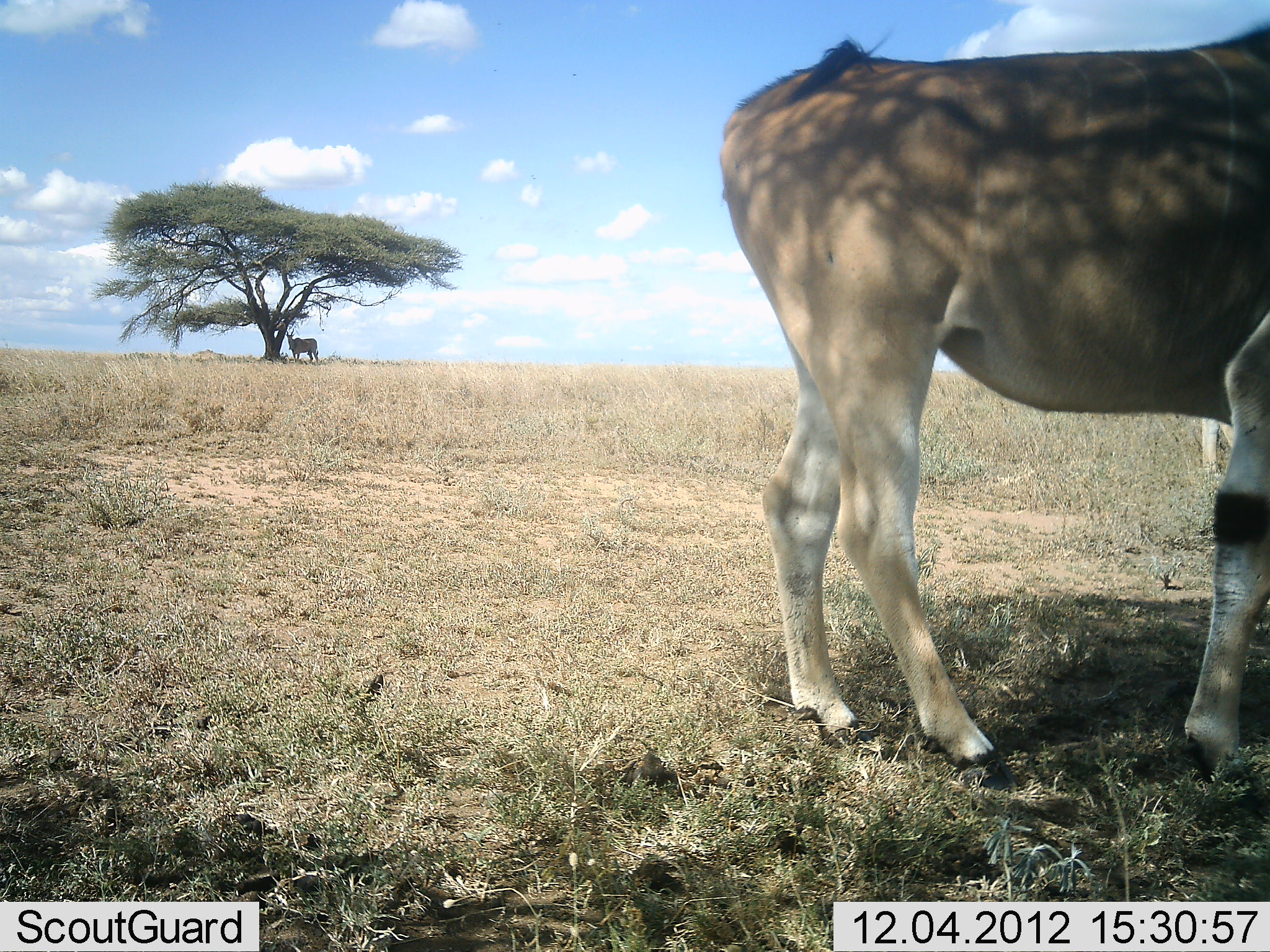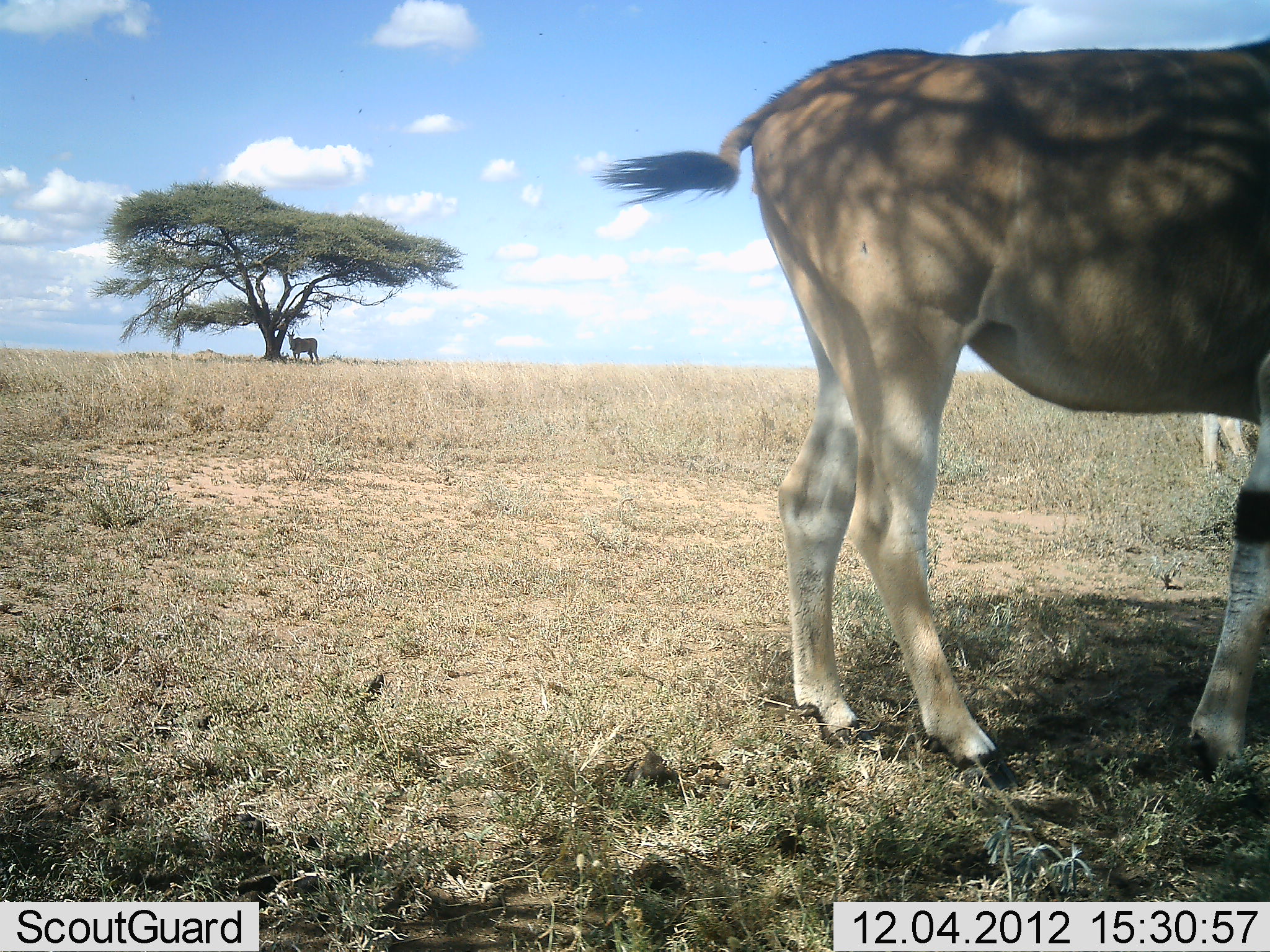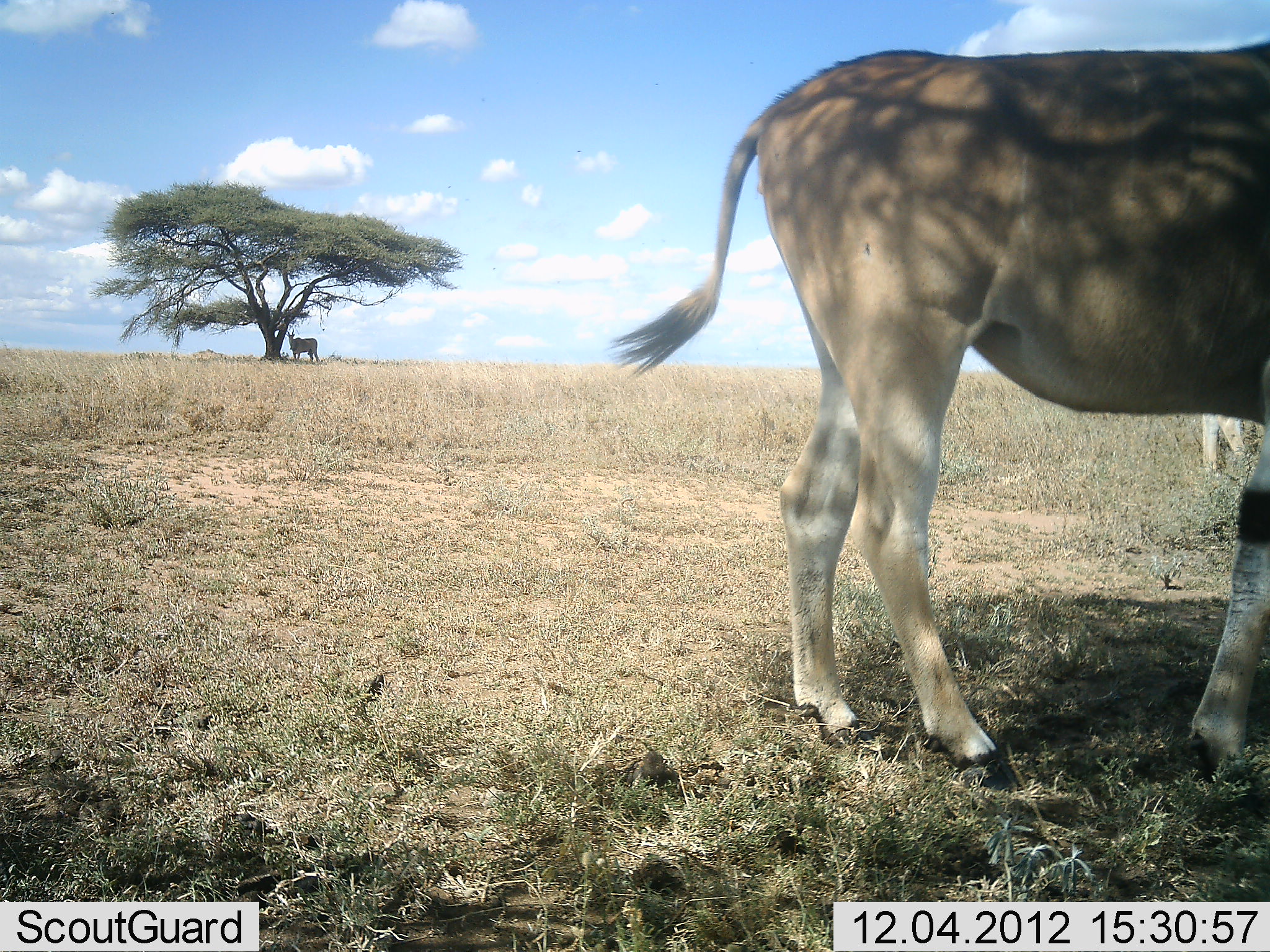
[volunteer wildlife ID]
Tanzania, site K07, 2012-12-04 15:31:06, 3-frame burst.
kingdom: Animalia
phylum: Chordata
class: Mammalia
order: Artiodactyla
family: Bovidae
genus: Tragelaphus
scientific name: Tragelaphus oryx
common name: eland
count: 2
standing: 100%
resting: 0%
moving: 0%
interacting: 0%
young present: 0%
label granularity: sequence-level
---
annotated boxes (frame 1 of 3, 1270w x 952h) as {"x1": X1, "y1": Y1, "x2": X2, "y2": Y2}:
animal: {"x1": 716, "y1": 19, "x2": 1270, "y2": 735}; {"x1": 285, "y1": 327, "x2": 320, "y2": 364}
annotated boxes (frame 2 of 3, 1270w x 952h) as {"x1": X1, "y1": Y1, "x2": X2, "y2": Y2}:
animal: {"x1": 585, "y1": 31, "x2": 1270, "y2": 729}; {"x1": 1197, "y1": 386, "x2": 1259, "y2": 480}; {"x1": 286, "y1": 328, "x2": 319, "y2": 365}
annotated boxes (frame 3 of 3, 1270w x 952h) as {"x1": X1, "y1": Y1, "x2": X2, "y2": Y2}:
animal: {"x1": 600, "y1": 35, "x2": 1270, "y2": 799}; {"x1": 1190, "y1": 369, "x2": 1258, "y2": 483}; {"x1": 284, "y1": 328, "x2": 322, "y2": 365}